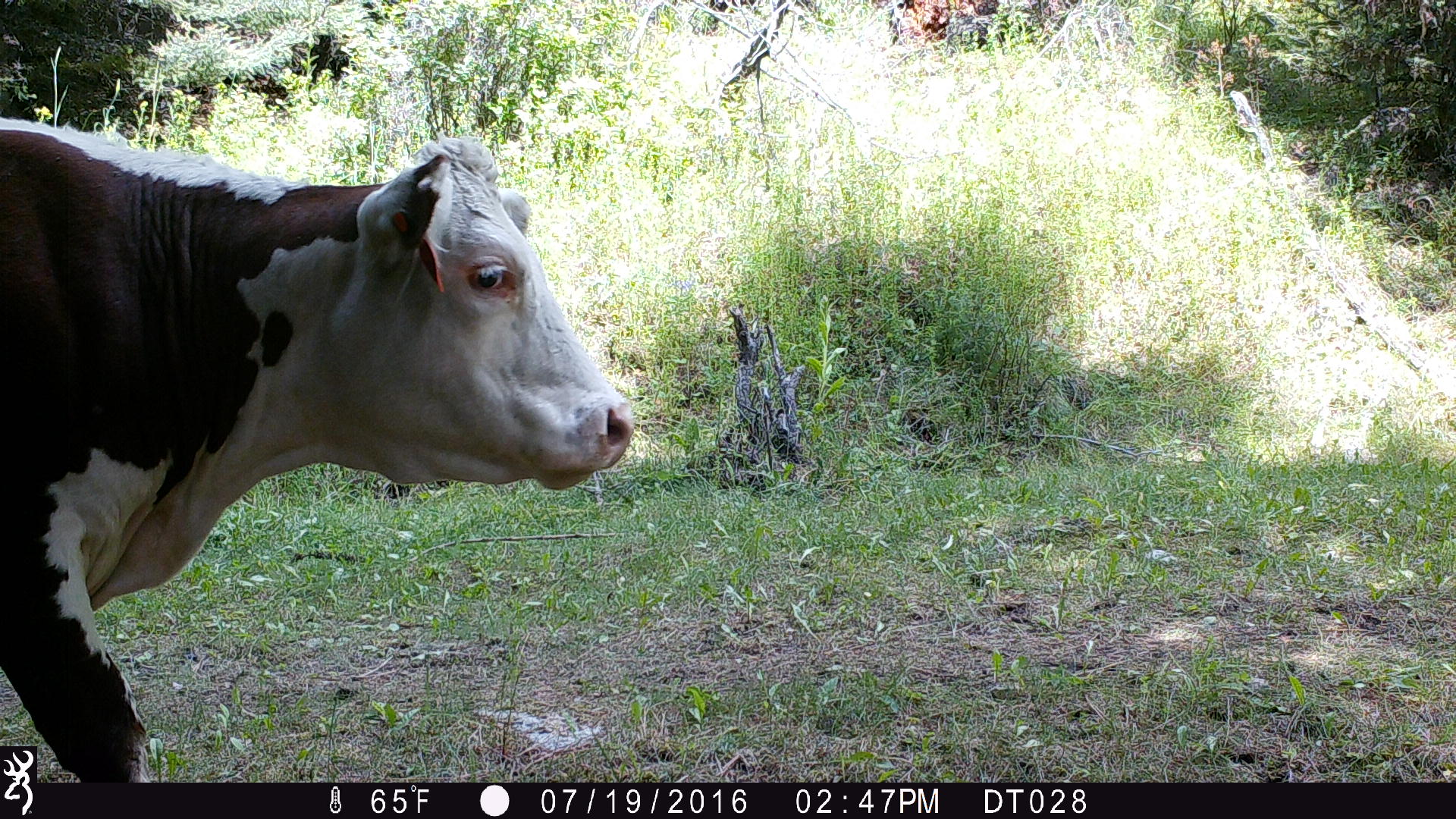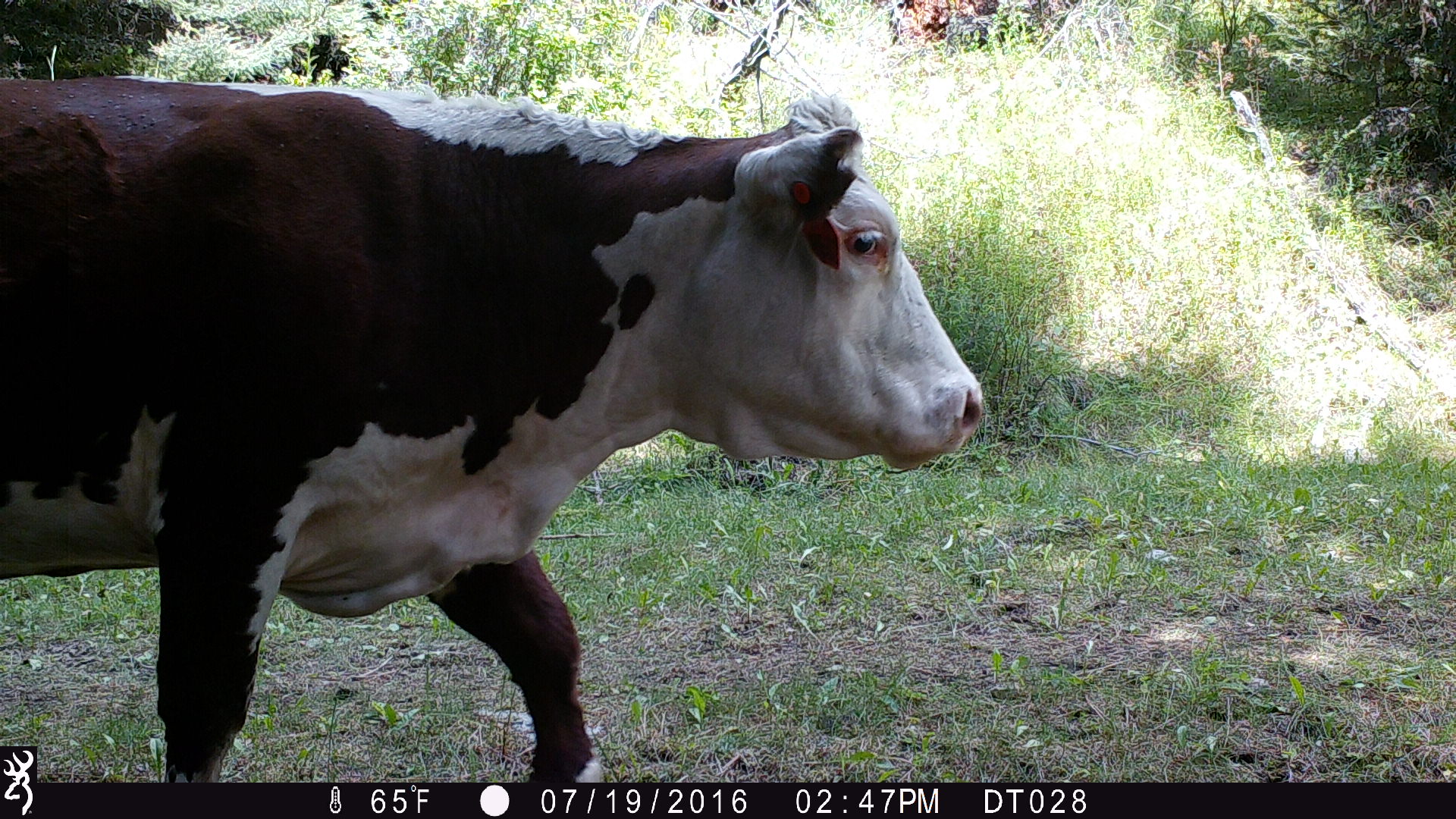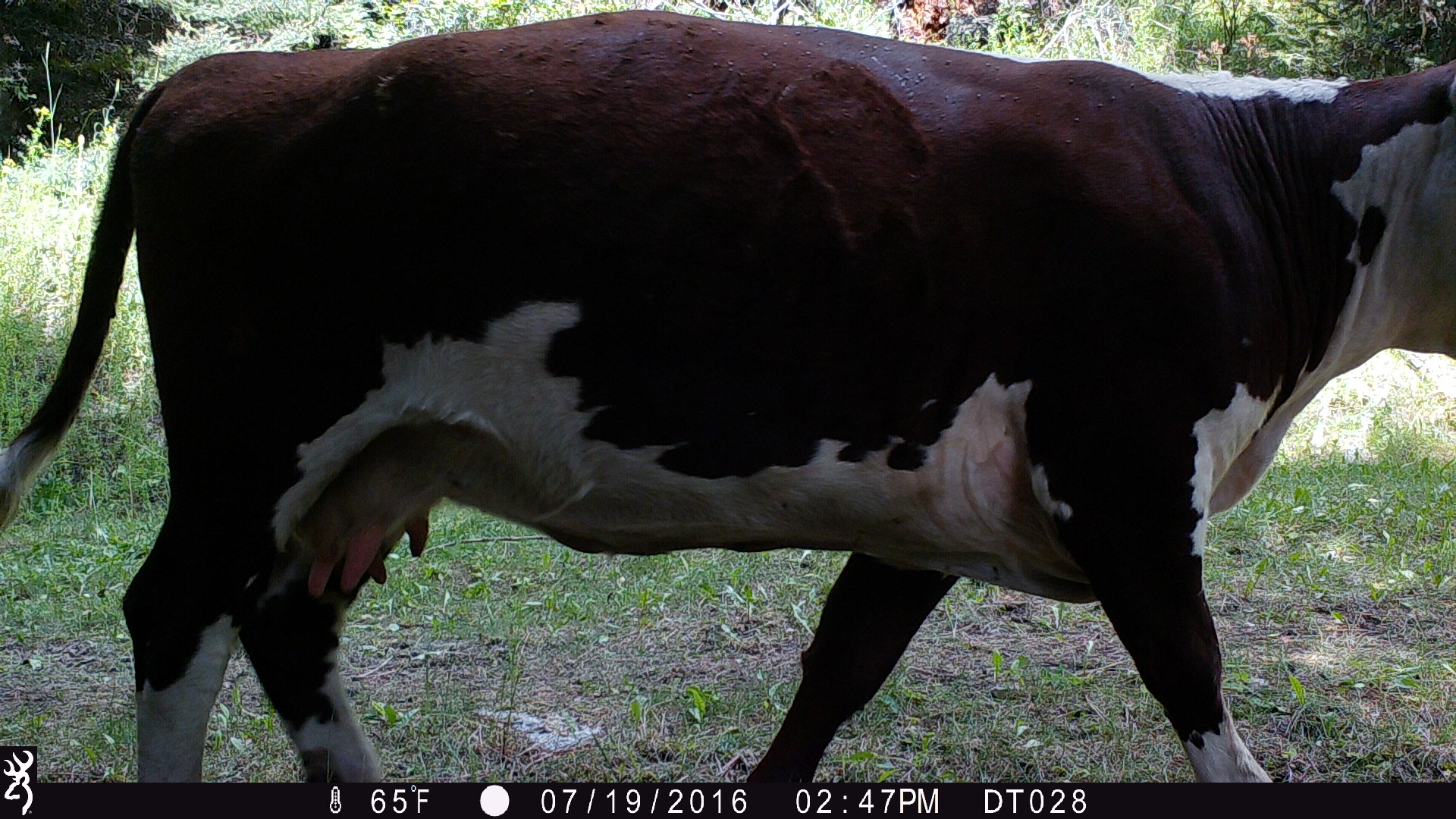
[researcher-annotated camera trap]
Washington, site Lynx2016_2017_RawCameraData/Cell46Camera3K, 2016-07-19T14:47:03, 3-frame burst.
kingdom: Animalia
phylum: Chordata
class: Mammalia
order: Artiodactyla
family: Bovidae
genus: Bos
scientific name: Bos taurus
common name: domestic cattle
Domestic cattle (Bos taurus). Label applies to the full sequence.